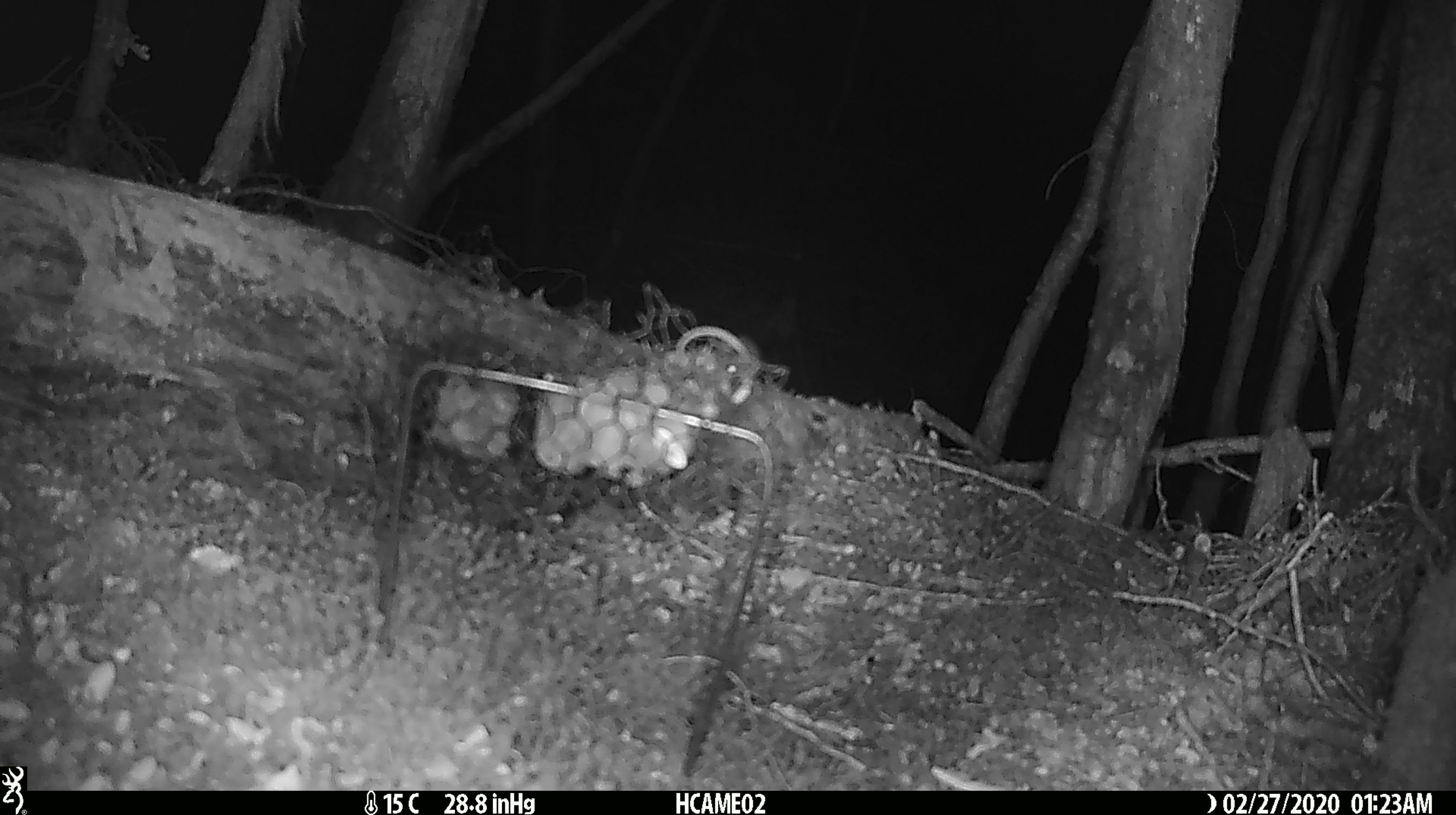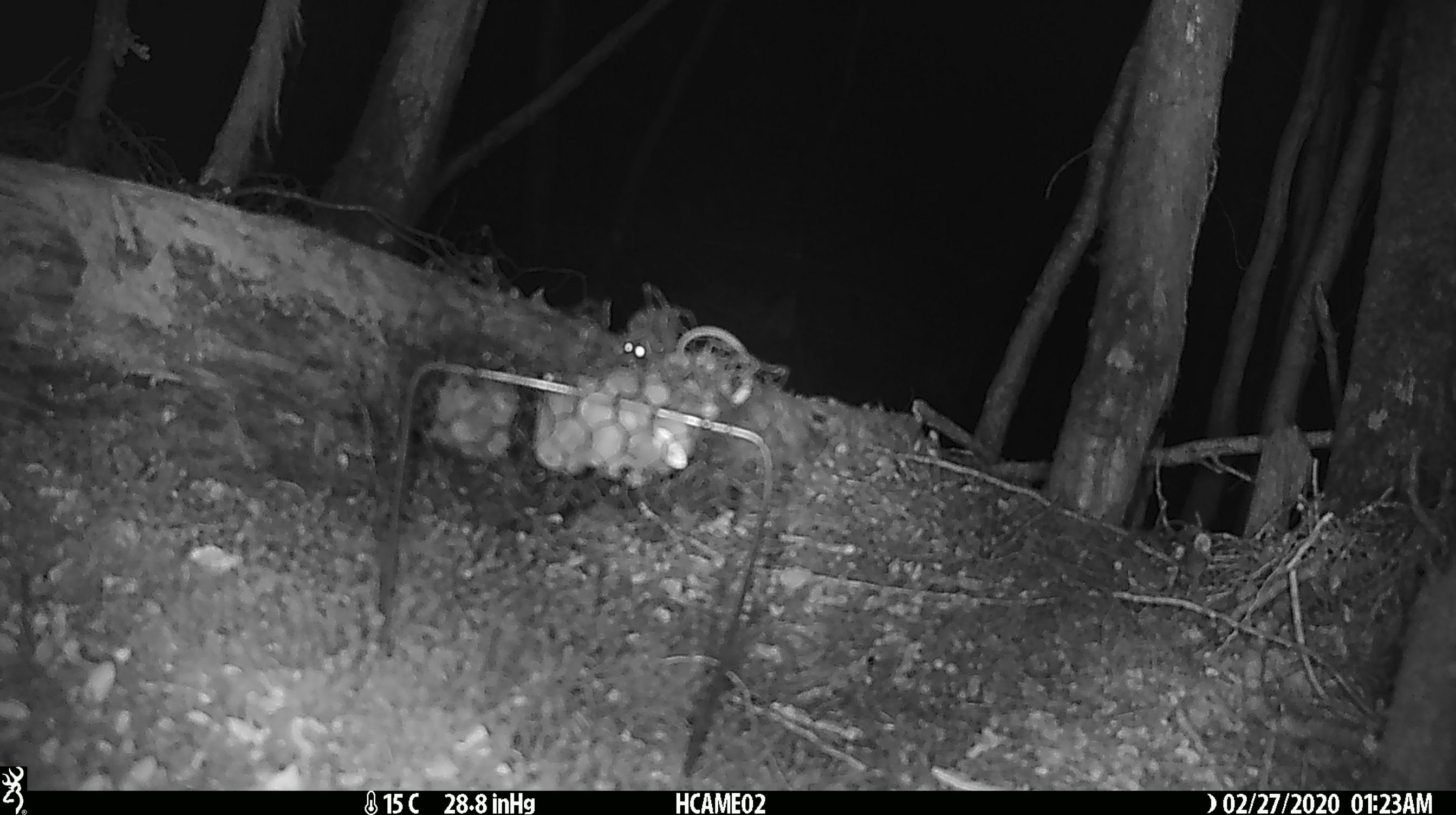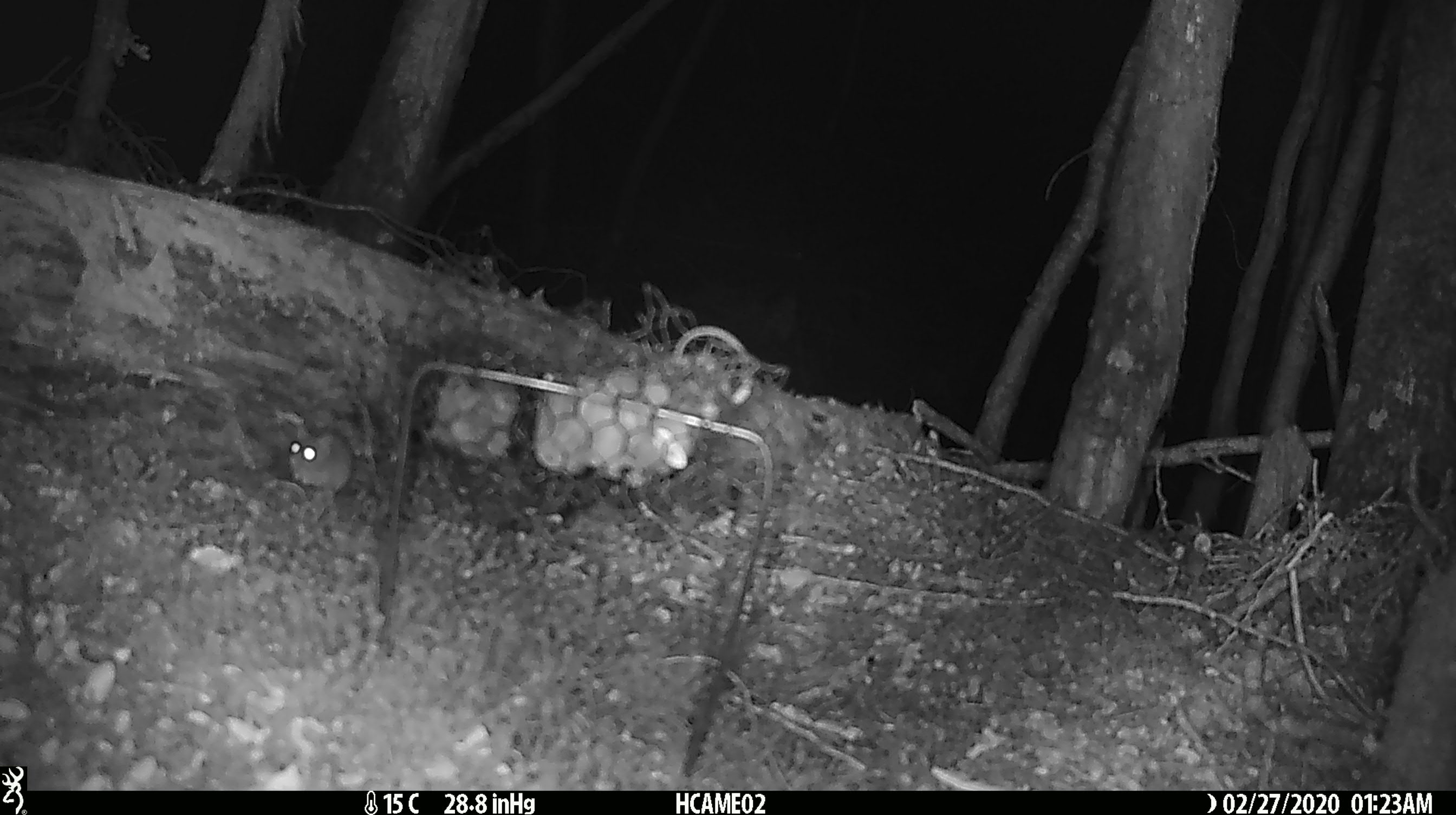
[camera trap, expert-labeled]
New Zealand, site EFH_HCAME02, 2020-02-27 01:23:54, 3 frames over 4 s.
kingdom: Animalia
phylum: Chordata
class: Mammalia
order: Rodentia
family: Muridae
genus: Mus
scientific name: Mus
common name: mouse